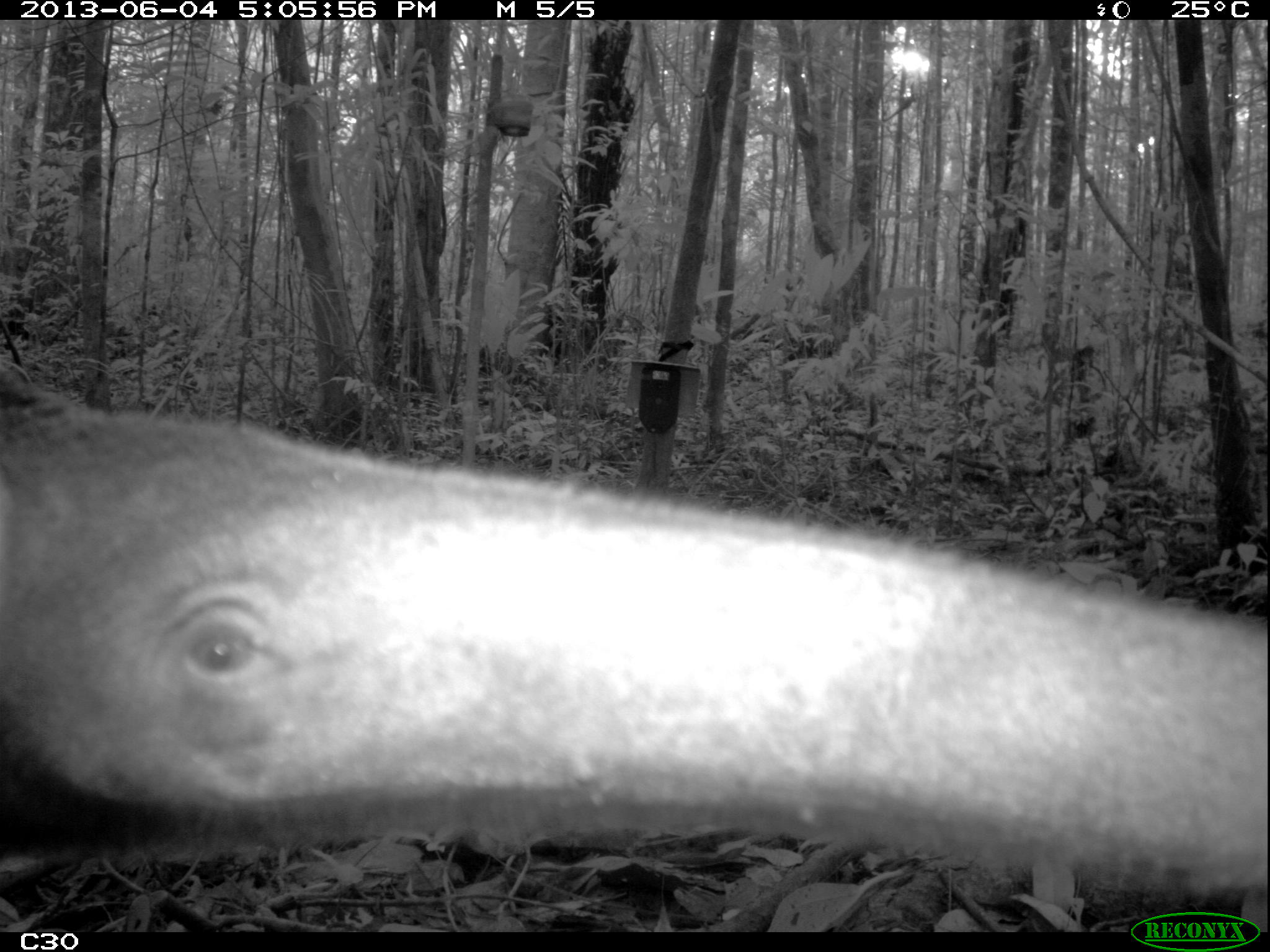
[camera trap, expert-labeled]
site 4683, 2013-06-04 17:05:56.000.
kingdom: Animalia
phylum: Chordata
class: Mammalia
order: Pilosa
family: Myrmecophagidae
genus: Myrmecophaga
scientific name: Myrmecophaga tridactyla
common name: giant anteater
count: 1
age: adult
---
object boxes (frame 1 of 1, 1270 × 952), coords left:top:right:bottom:
myrmecophaga tridactyla: 0:401:1265:883